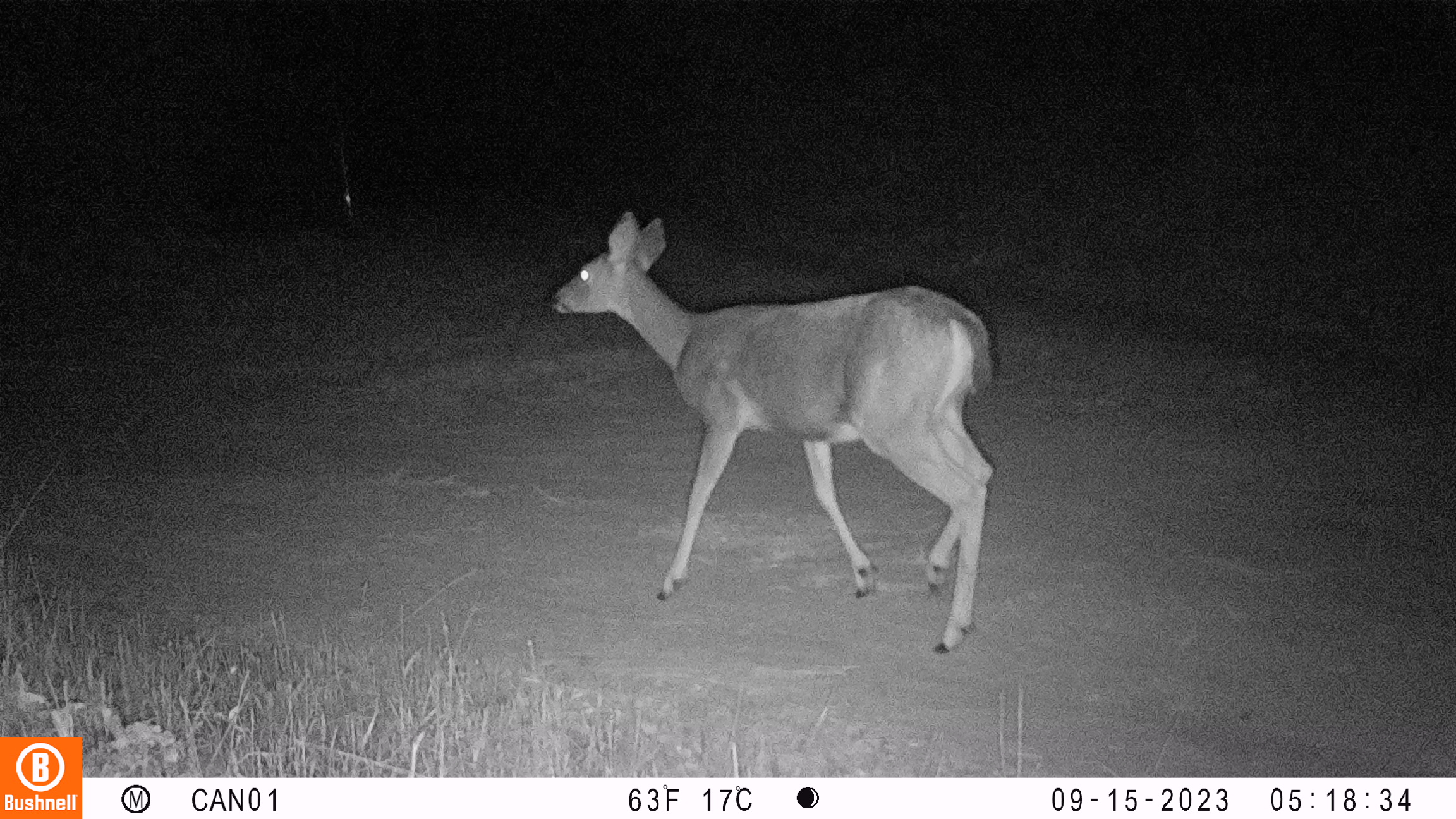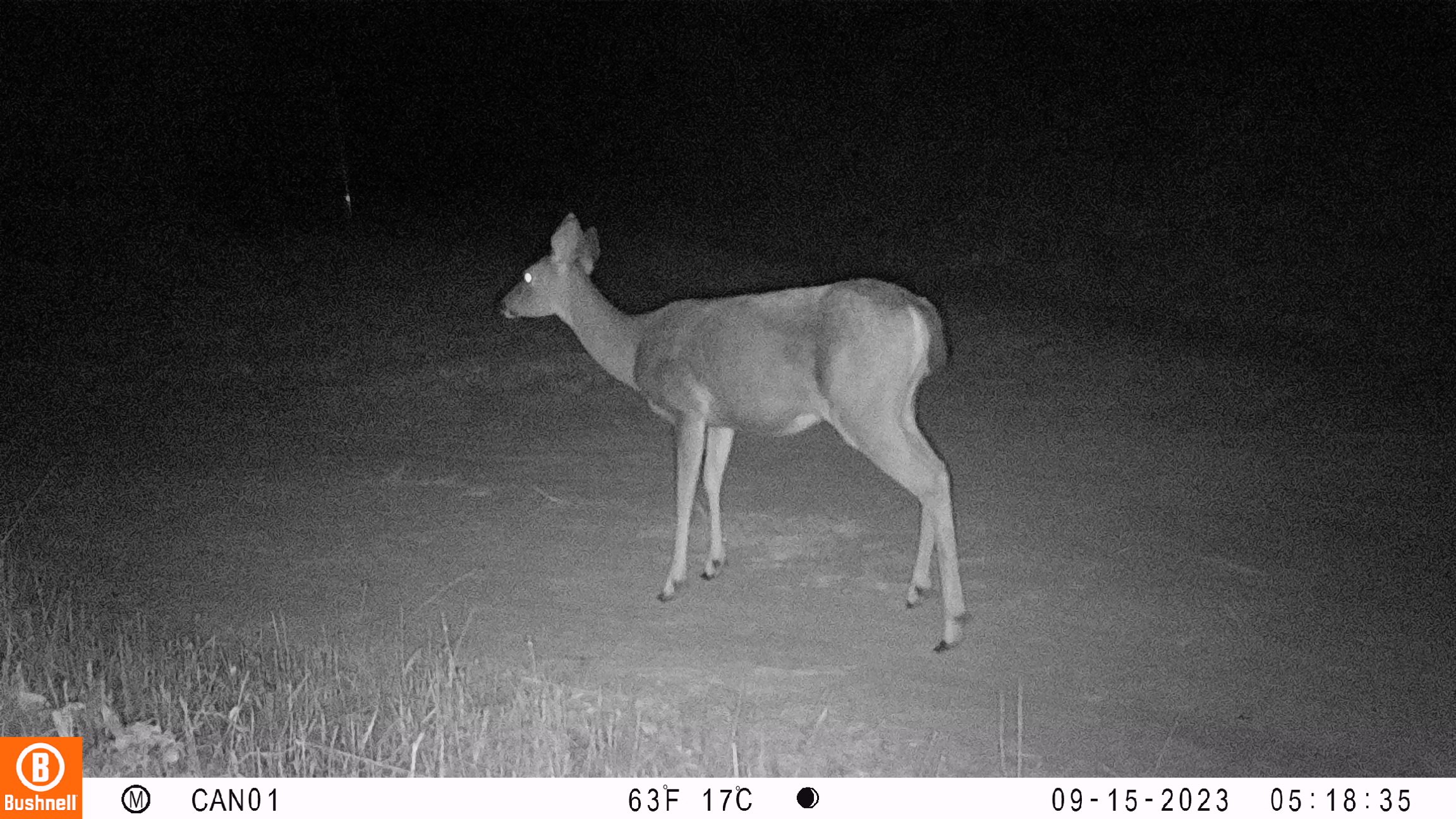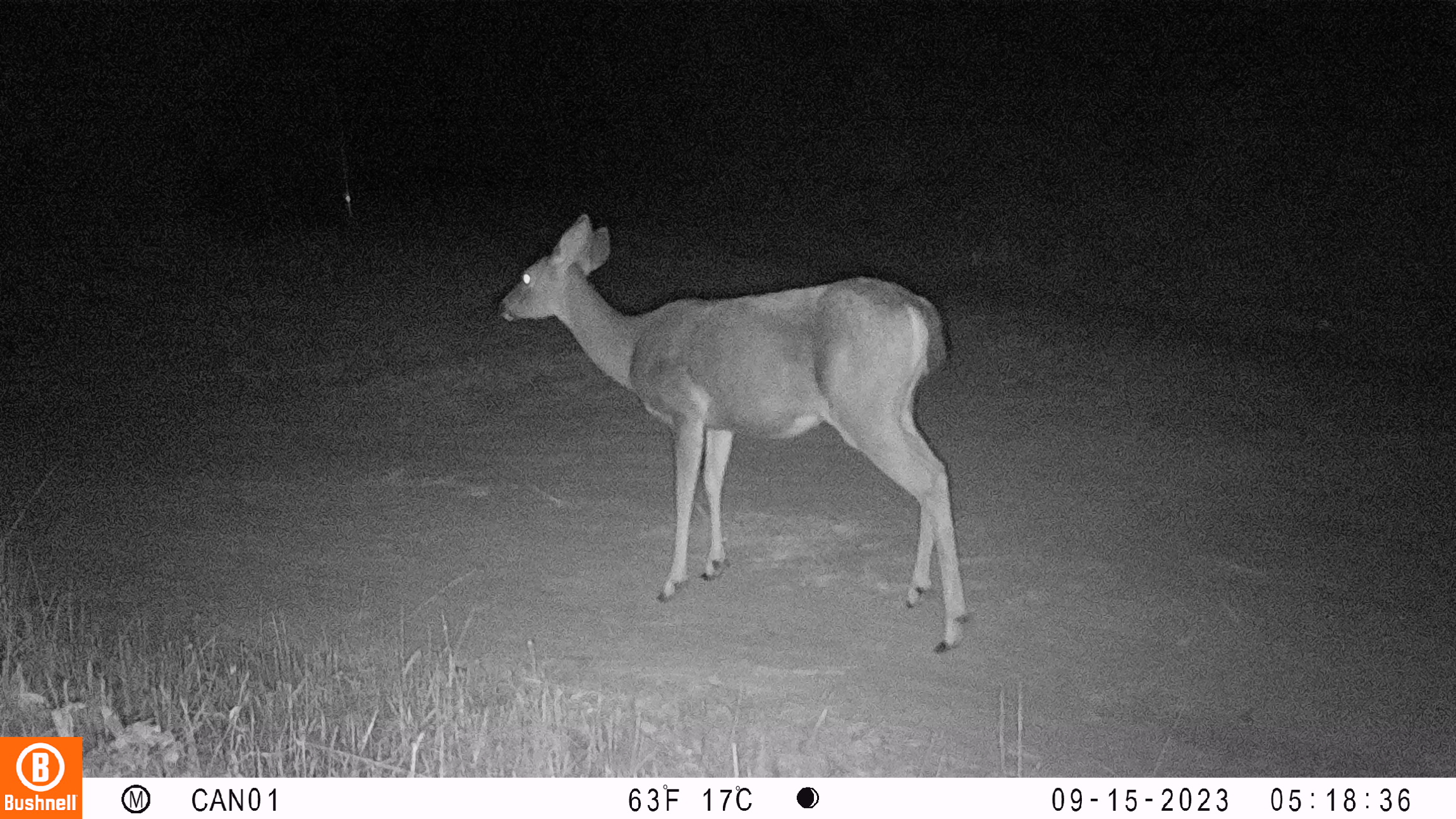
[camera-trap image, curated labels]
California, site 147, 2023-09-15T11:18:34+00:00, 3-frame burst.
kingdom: Animalia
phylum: Chordata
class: Mammalia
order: Artiodactyla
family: Cervidae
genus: Odocoileus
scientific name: Odocoileus hemionus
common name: mule deer